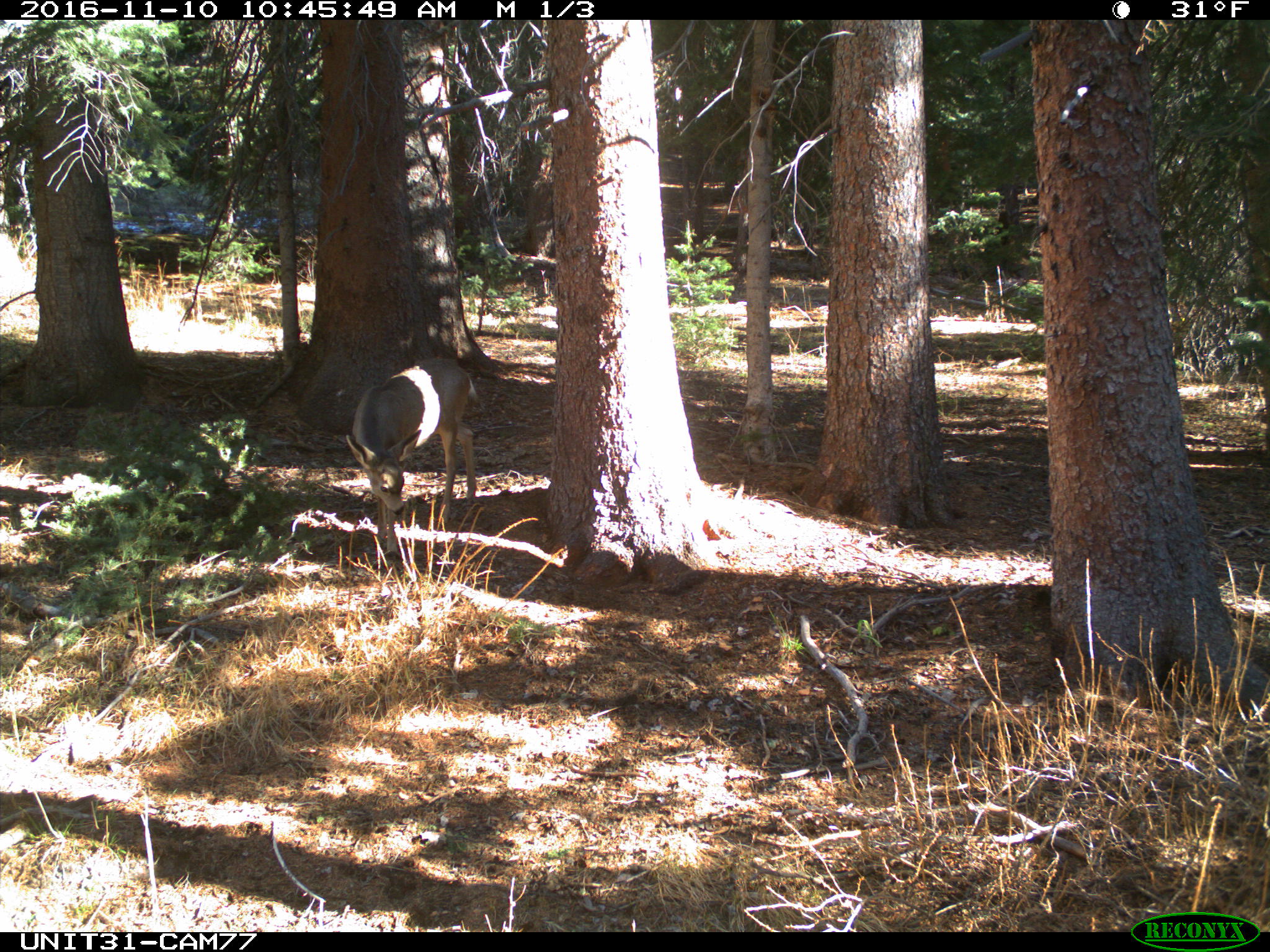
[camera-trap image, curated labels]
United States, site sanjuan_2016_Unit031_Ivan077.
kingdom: Animalia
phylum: Chordata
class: Mammalia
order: Artiodactyla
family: Cervidae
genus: Odocoileus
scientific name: Odocoileus hemionus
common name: mule deer